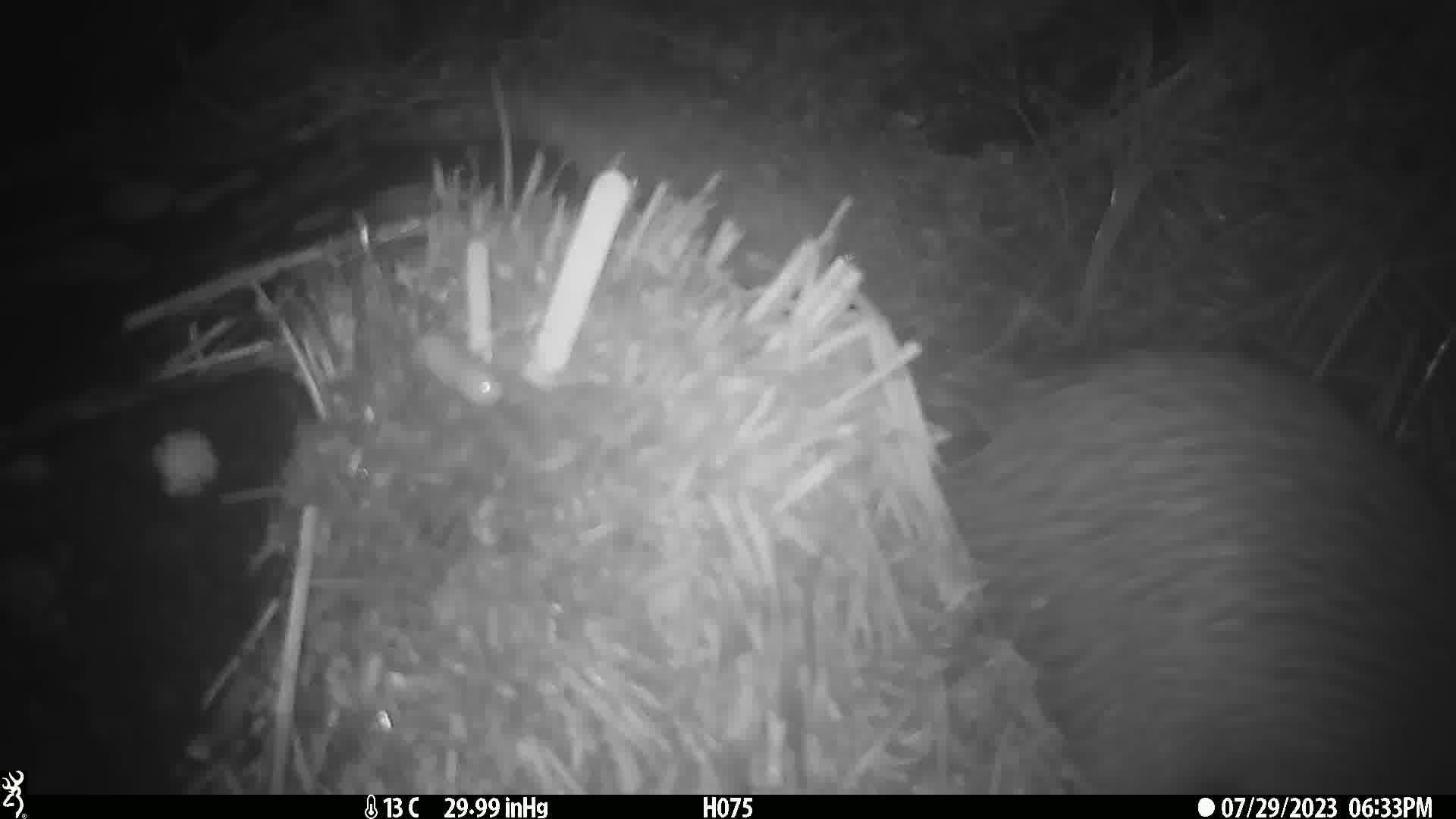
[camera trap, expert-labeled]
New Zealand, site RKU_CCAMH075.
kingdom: Animalia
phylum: Chordata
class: Aves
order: Apterygiformes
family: Apterygidae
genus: Apteryx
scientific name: Apteryx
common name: kiwi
Kiwi (Apteryx).